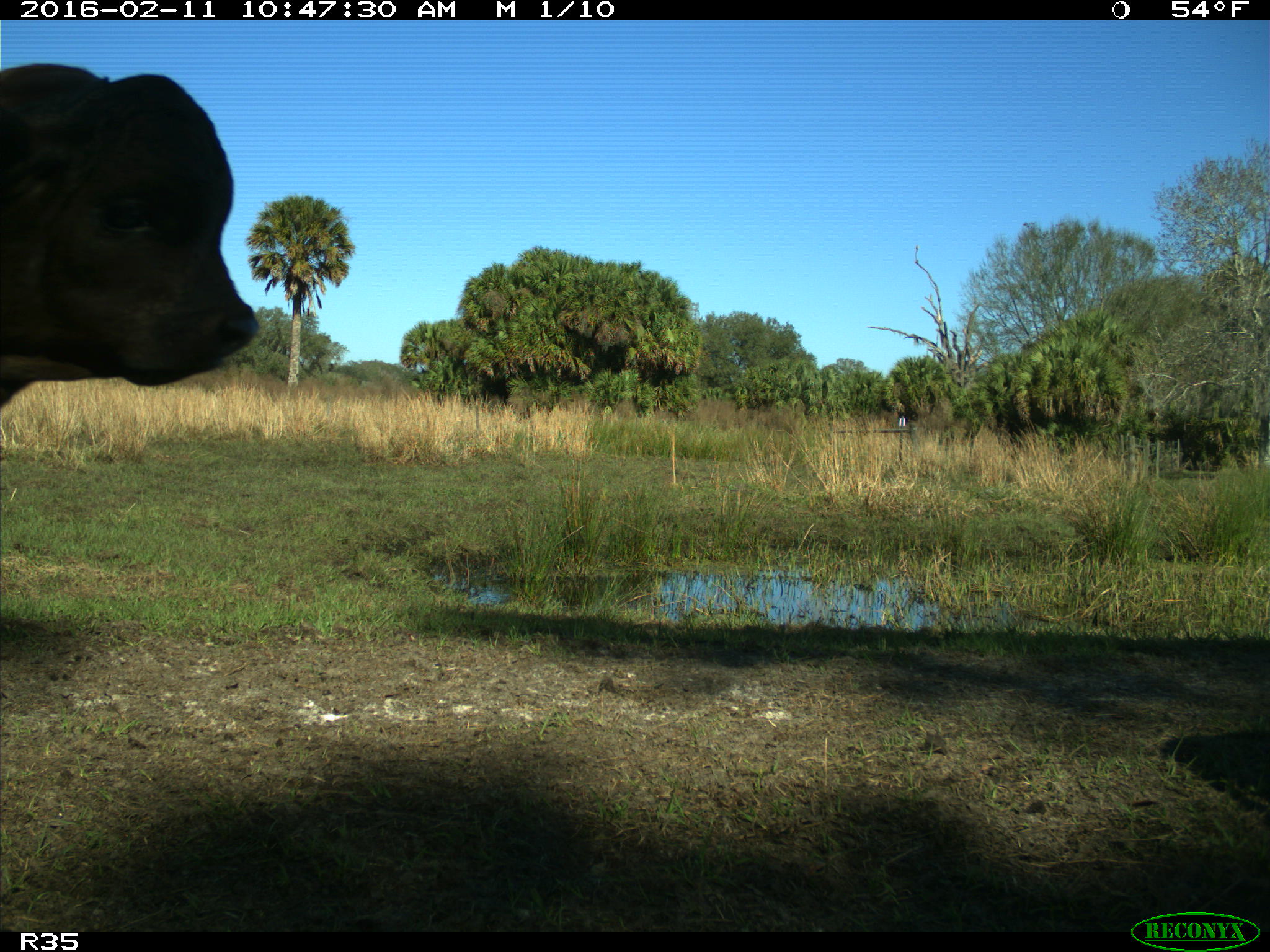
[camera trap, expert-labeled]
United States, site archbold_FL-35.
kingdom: Animalia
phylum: Chordata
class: Mammalia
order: Artiodactyla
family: Bovidae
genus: Bos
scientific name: Bos taurus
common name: domestic cow